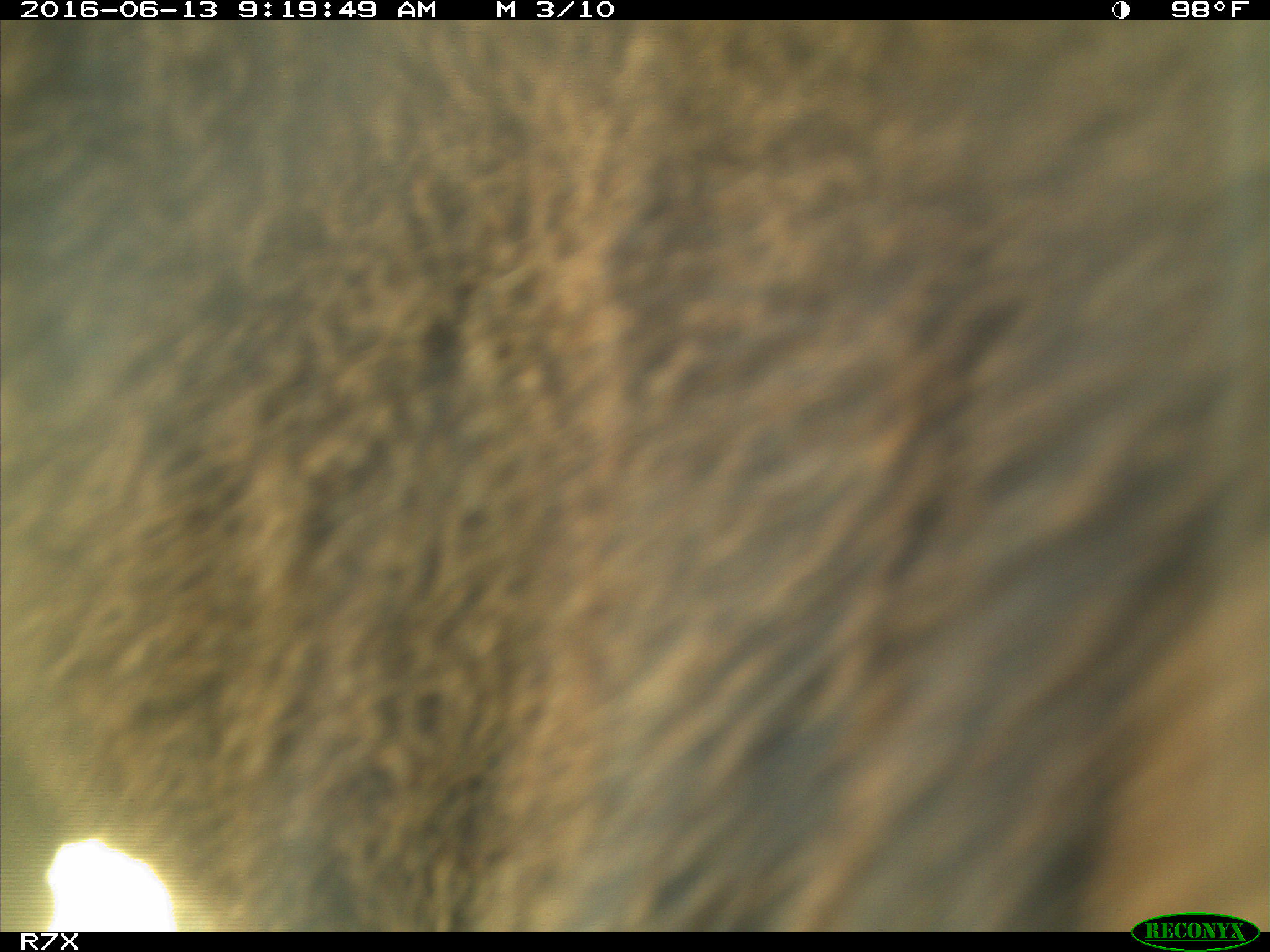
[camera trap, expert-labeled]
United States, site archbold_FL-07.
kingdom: Animalia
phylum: Chordata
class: Mammalia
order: Artiodactyla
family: Bovidae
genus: Bos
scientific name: Bos taurus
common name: domestic cow